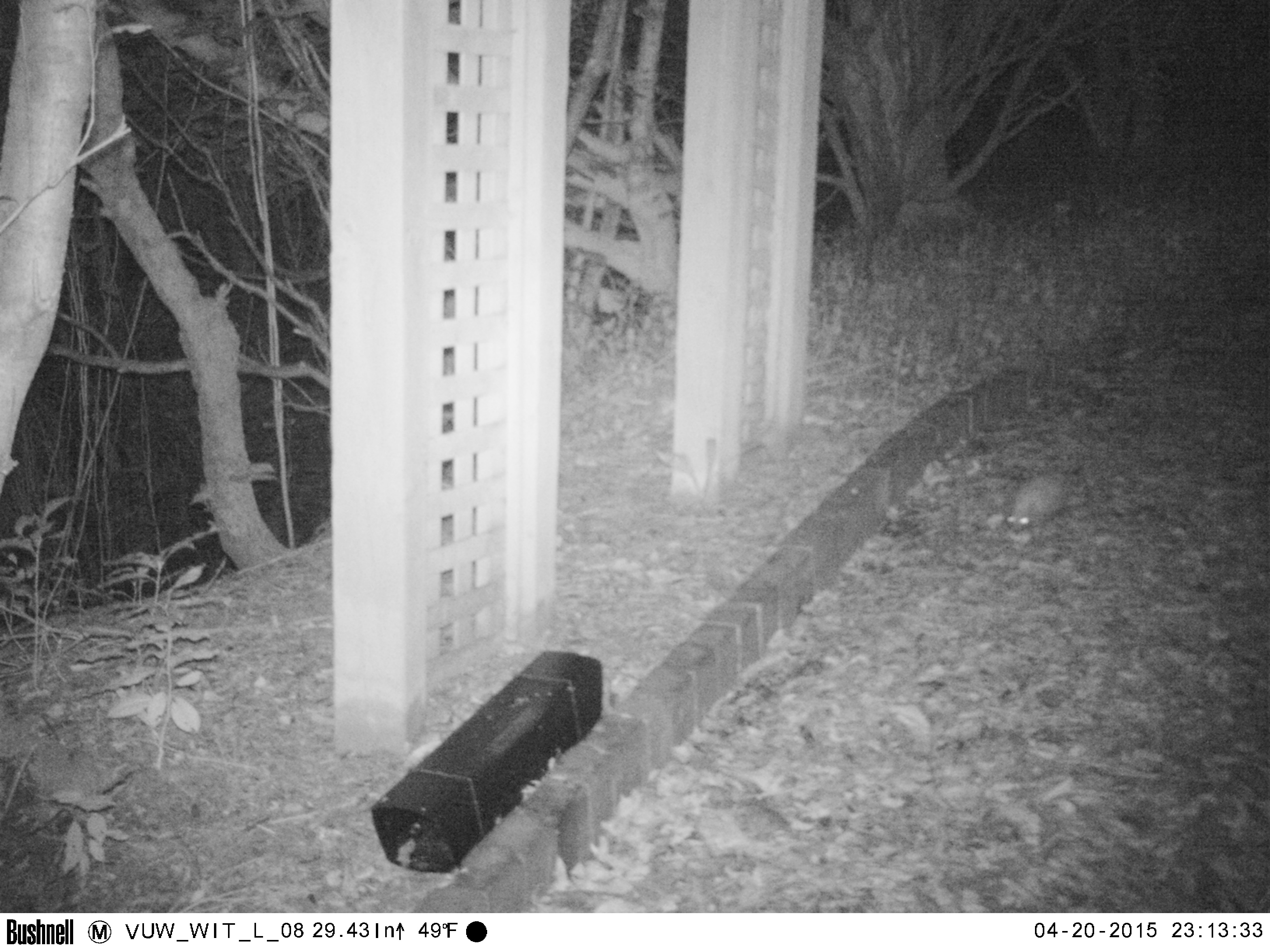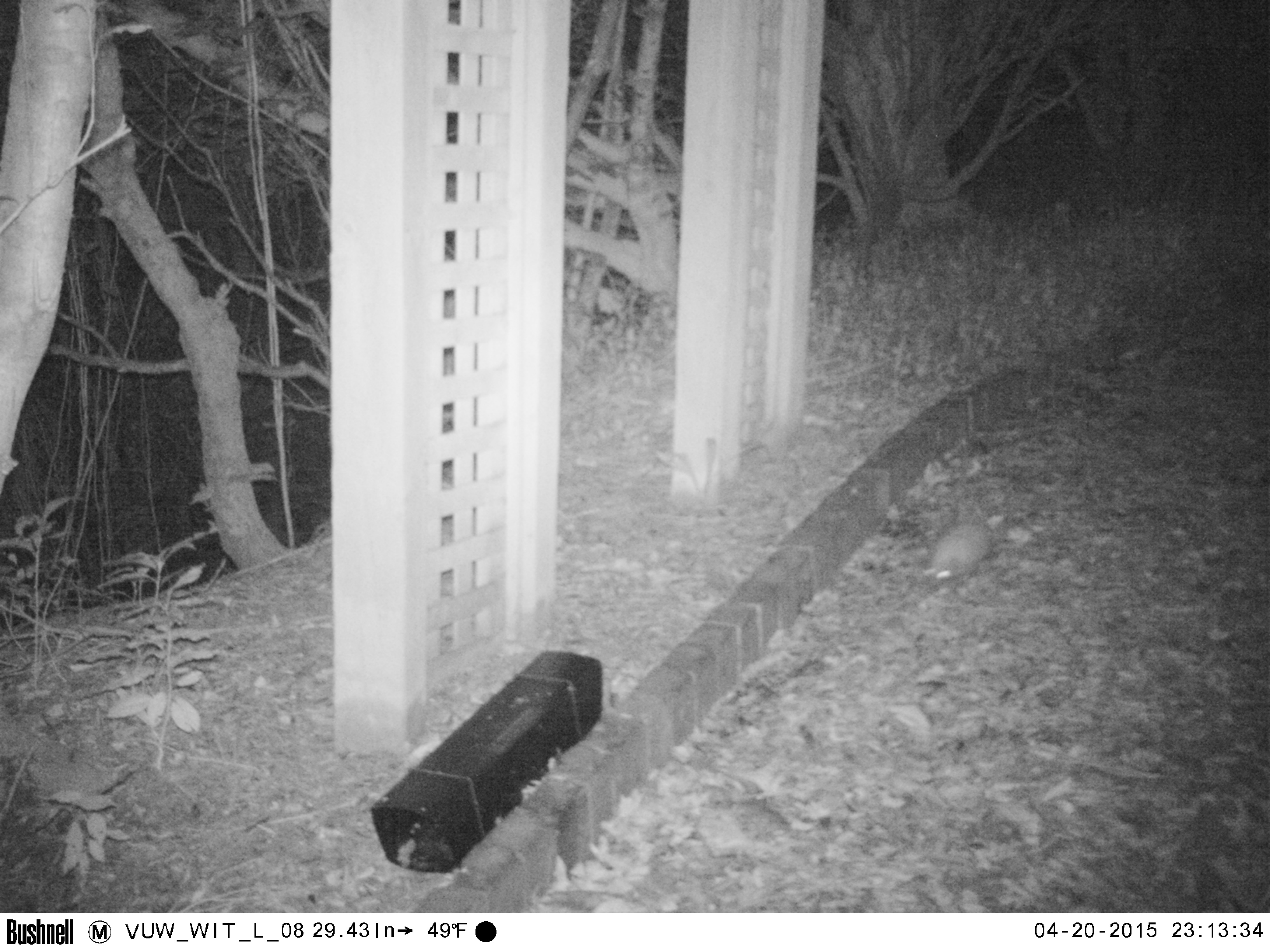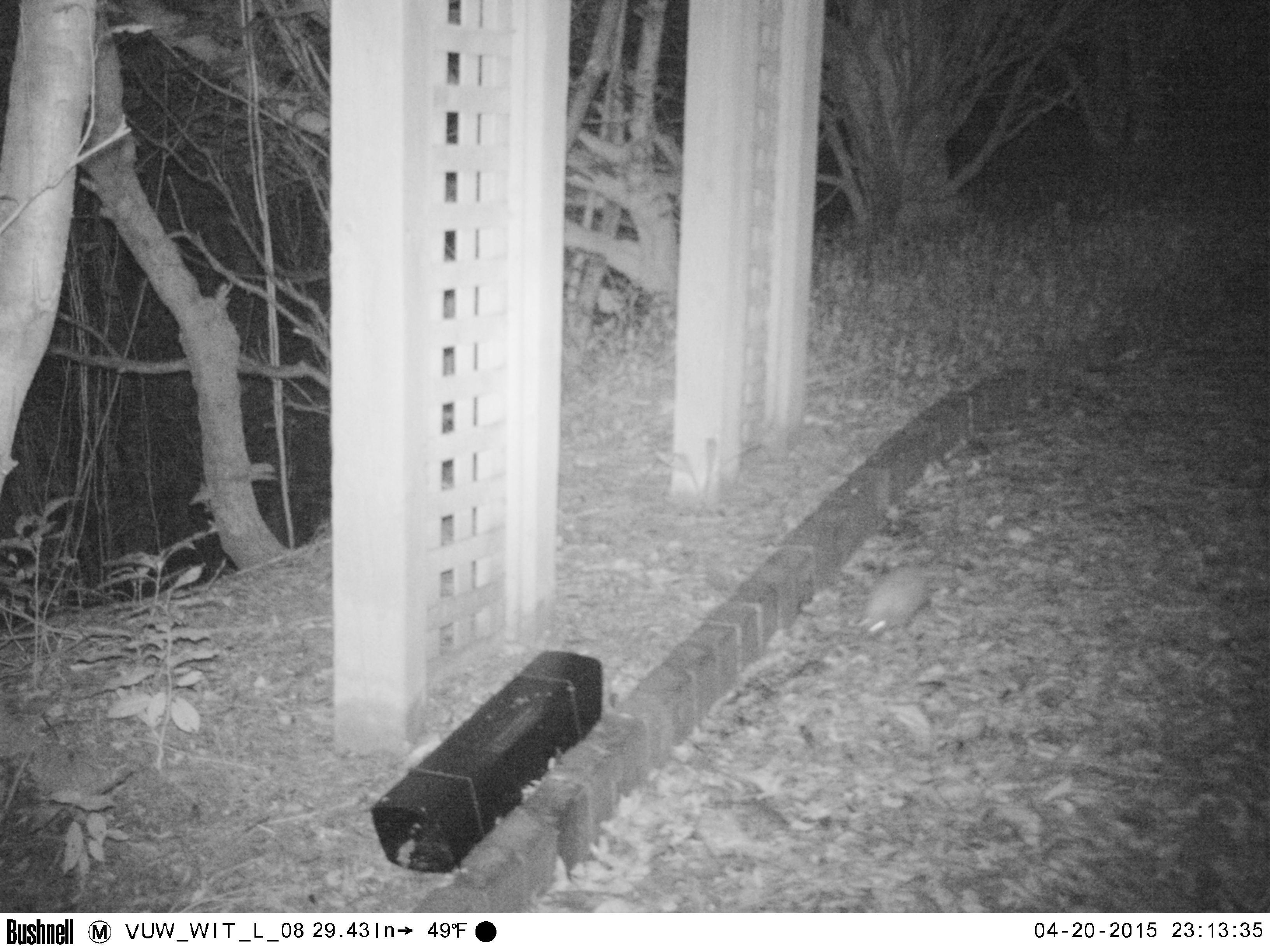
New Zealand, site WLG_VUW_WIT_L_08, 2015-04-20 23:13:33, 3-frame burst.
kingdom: Animalia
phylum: Chordata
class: Mammalia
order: Eulipotyphla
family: Erinaceidae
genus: Erinaceus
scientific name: Erinaceus europaeus europaeus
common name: european hedgehog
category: hedgehog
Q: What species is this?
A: Hedgehog (european hedgehog) (Erinaceus europaeus europaeus).